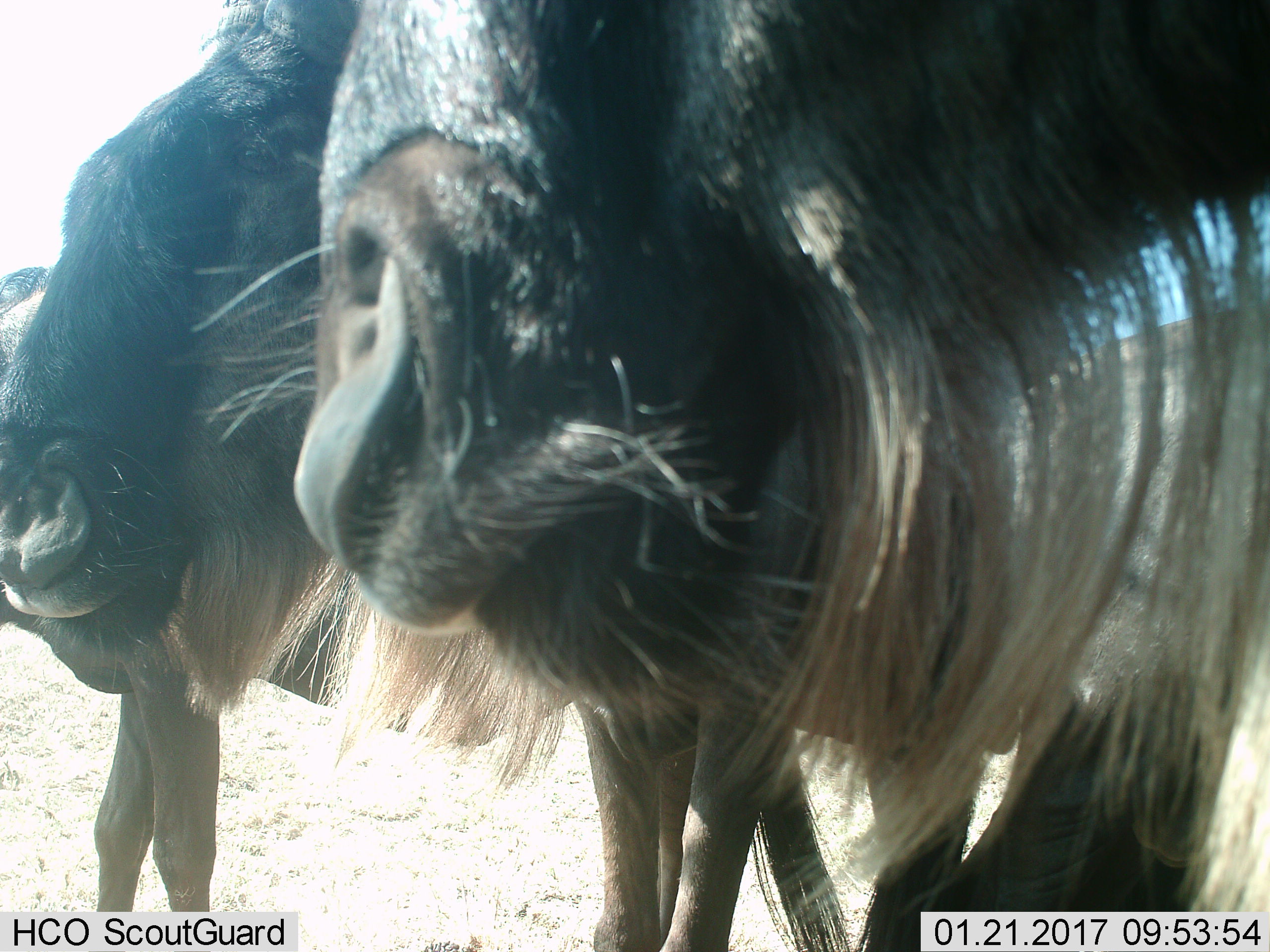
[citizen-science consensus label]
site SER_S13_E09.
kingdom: Animalia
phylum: Chordata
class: Mammalia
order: Artiodactyla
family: Bovidae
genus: Connochaetes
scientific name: Connochaetes taurinus taurinus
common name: blue wildebeest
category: wildebeestblue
Wildebeestblue (blue wildebeest) (Connochaetes taurinus taurinus), count 3. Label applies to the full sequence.